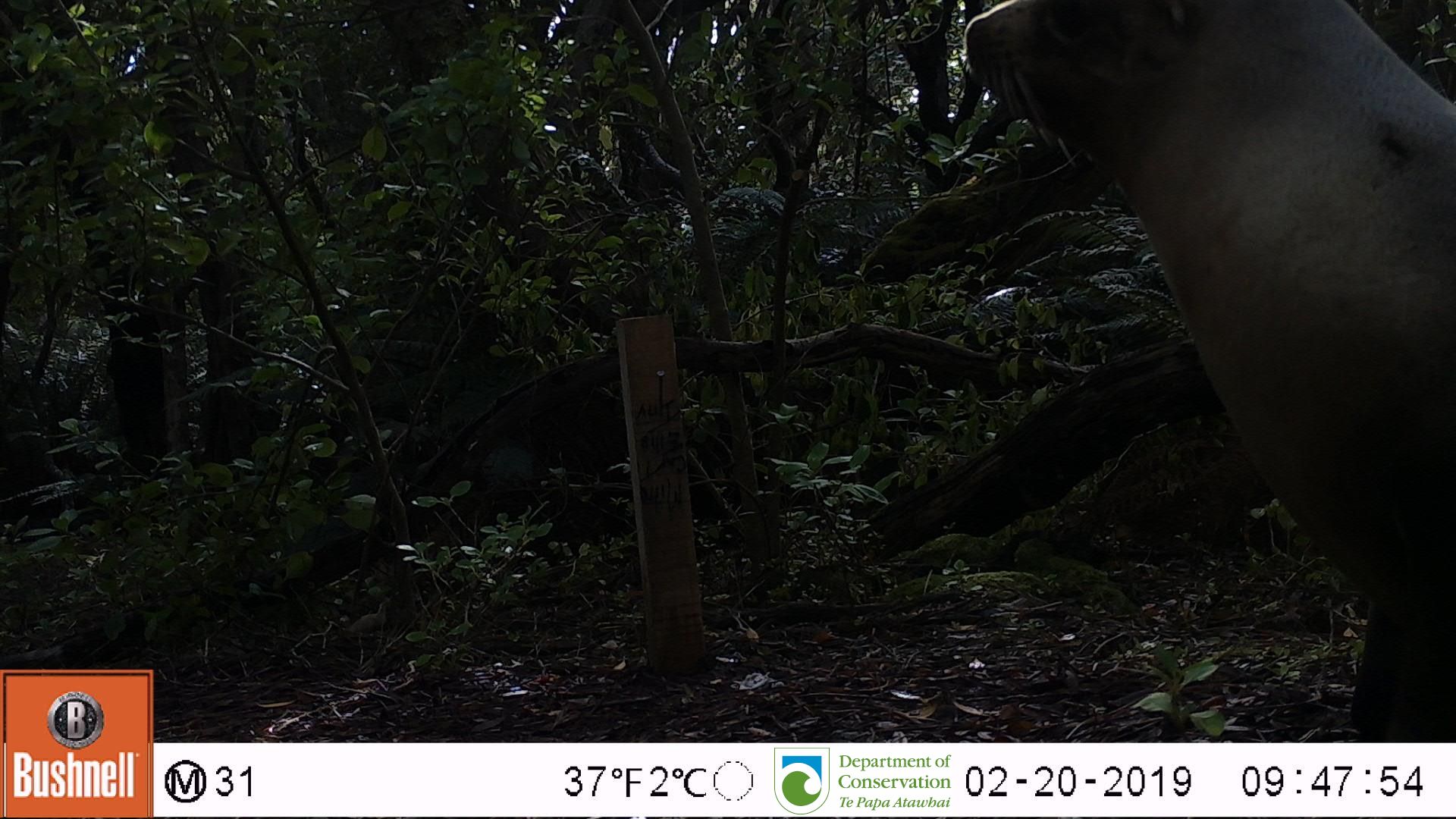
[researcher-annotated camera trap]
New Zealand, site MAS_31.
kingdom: Animalia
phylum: Chordata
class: Mammalia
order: Carnivora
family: Otariidae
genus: Phocarctos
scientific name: Phocarctos hookeri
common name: new zealand sea lion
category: sealion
Sealion (new zealand sea lion) (Phocarctos hookeri).